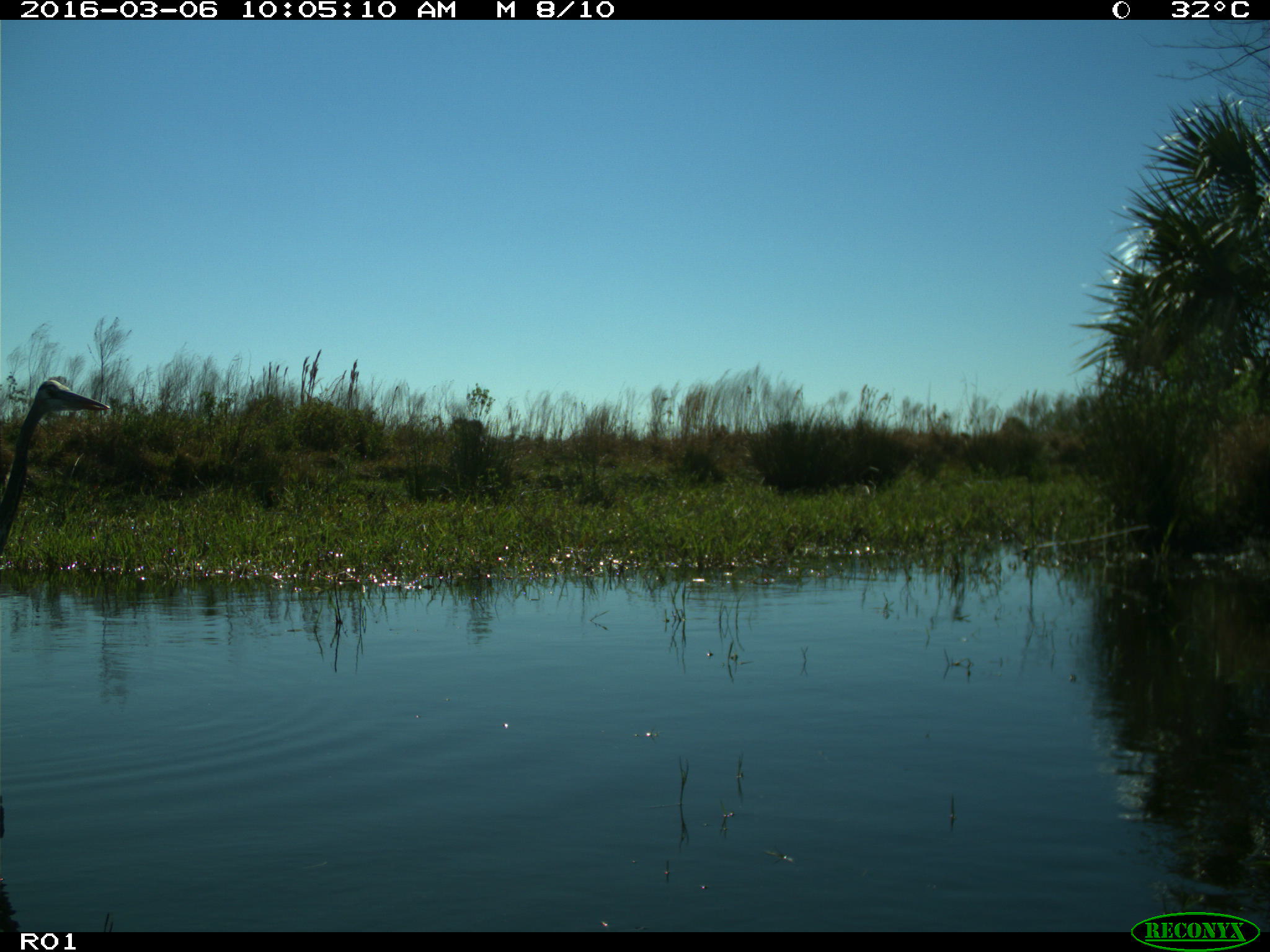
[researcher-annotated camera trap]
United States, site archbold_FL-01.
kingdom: Animalia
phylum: Chordata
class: Aves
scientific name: Aves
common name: birds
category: unidentified bird